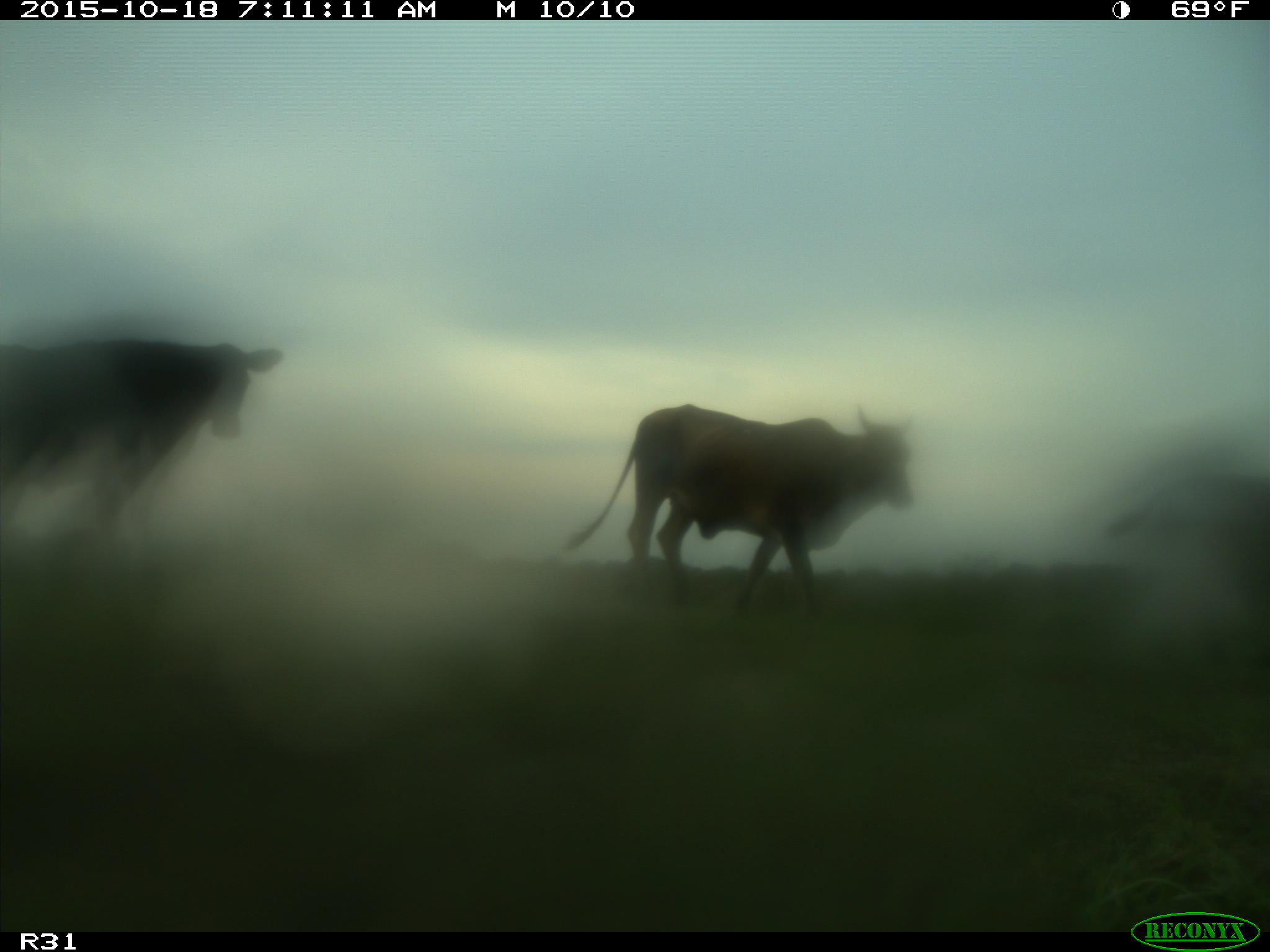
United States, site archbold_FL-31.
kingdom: Animalia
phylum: Chordata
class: Mammalia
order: Artiodactyla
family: Bovidae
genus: Bos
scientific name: Bos taurus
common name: domestic cow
Bos taurus (domestic cow).